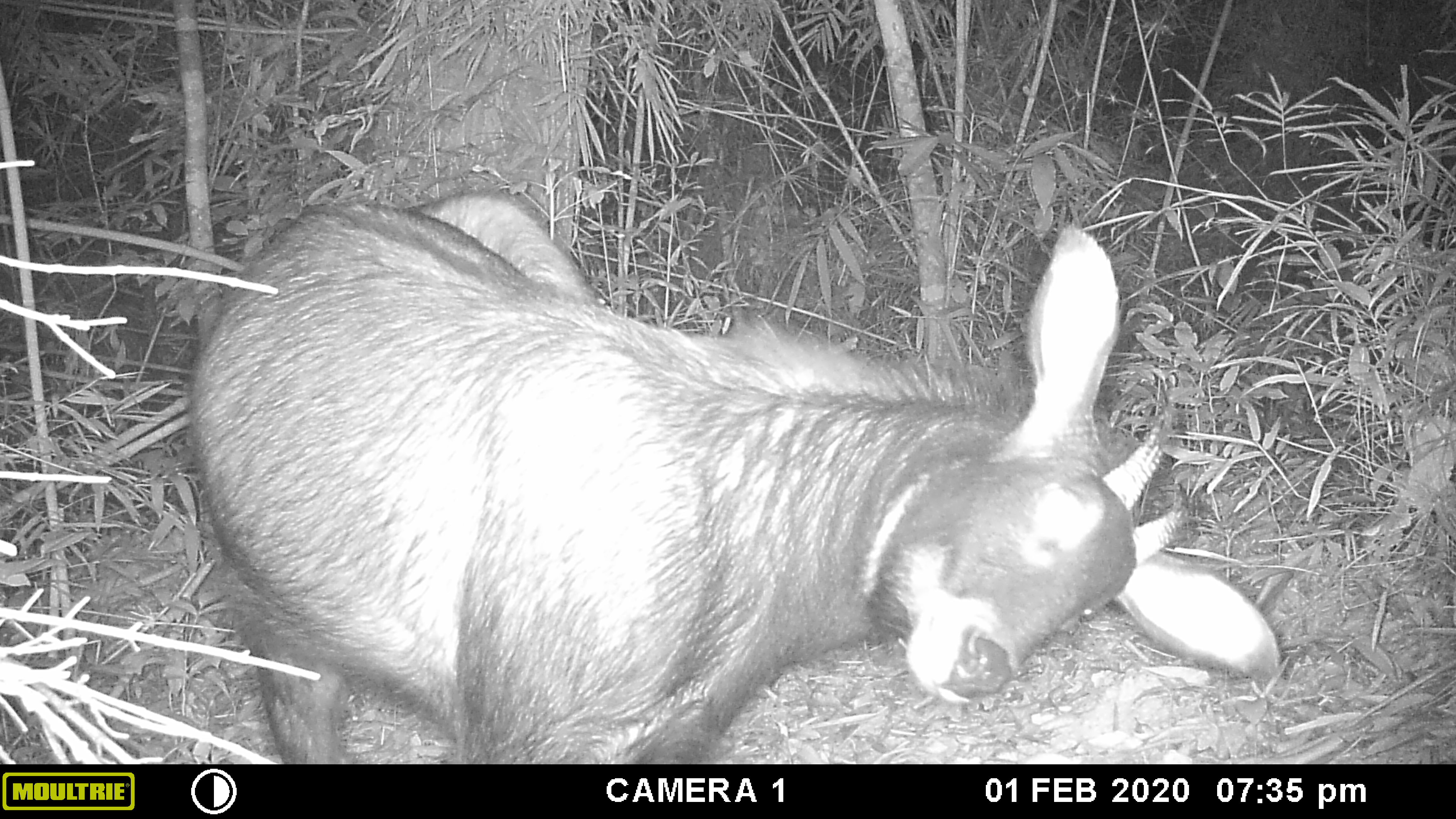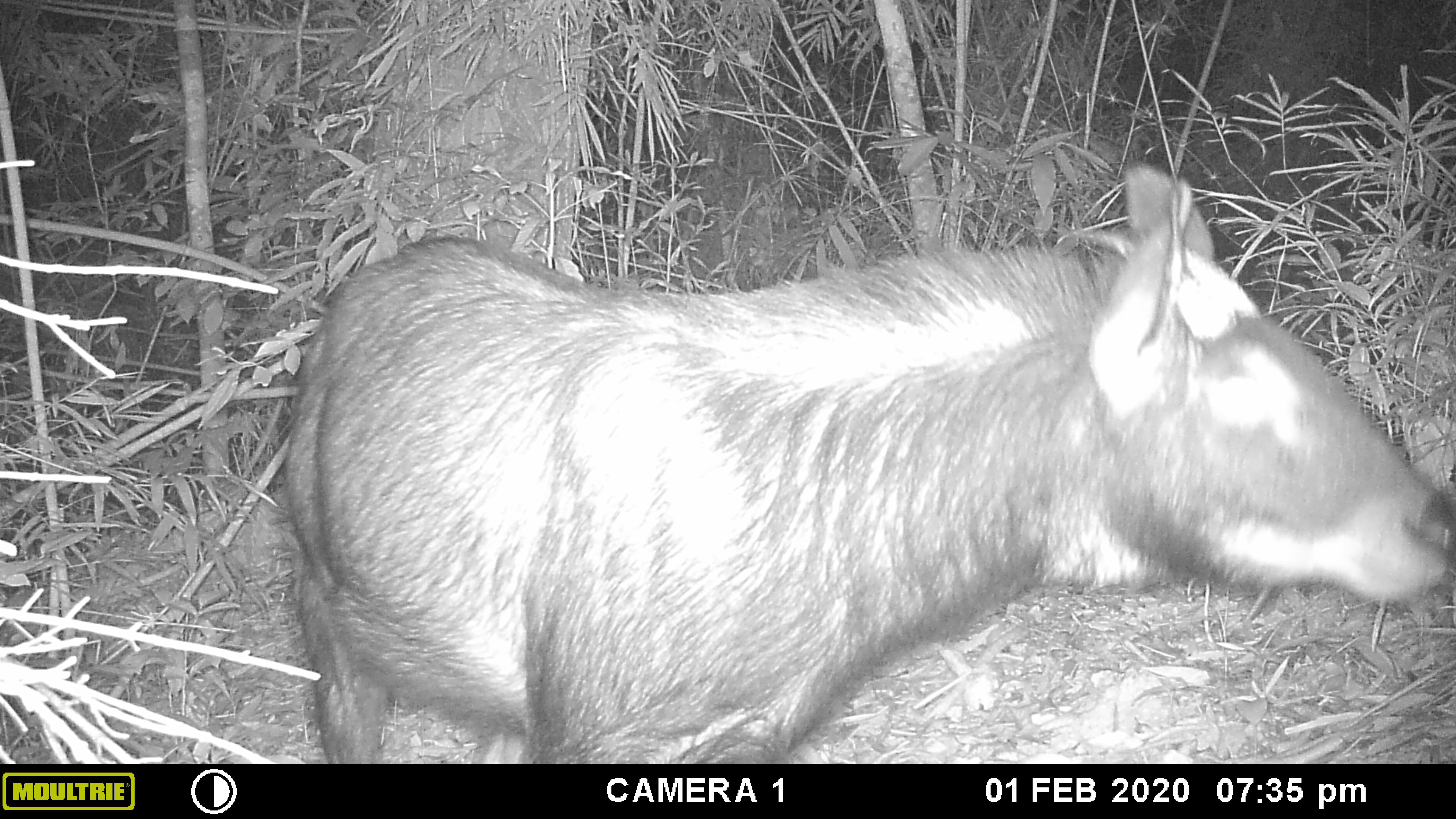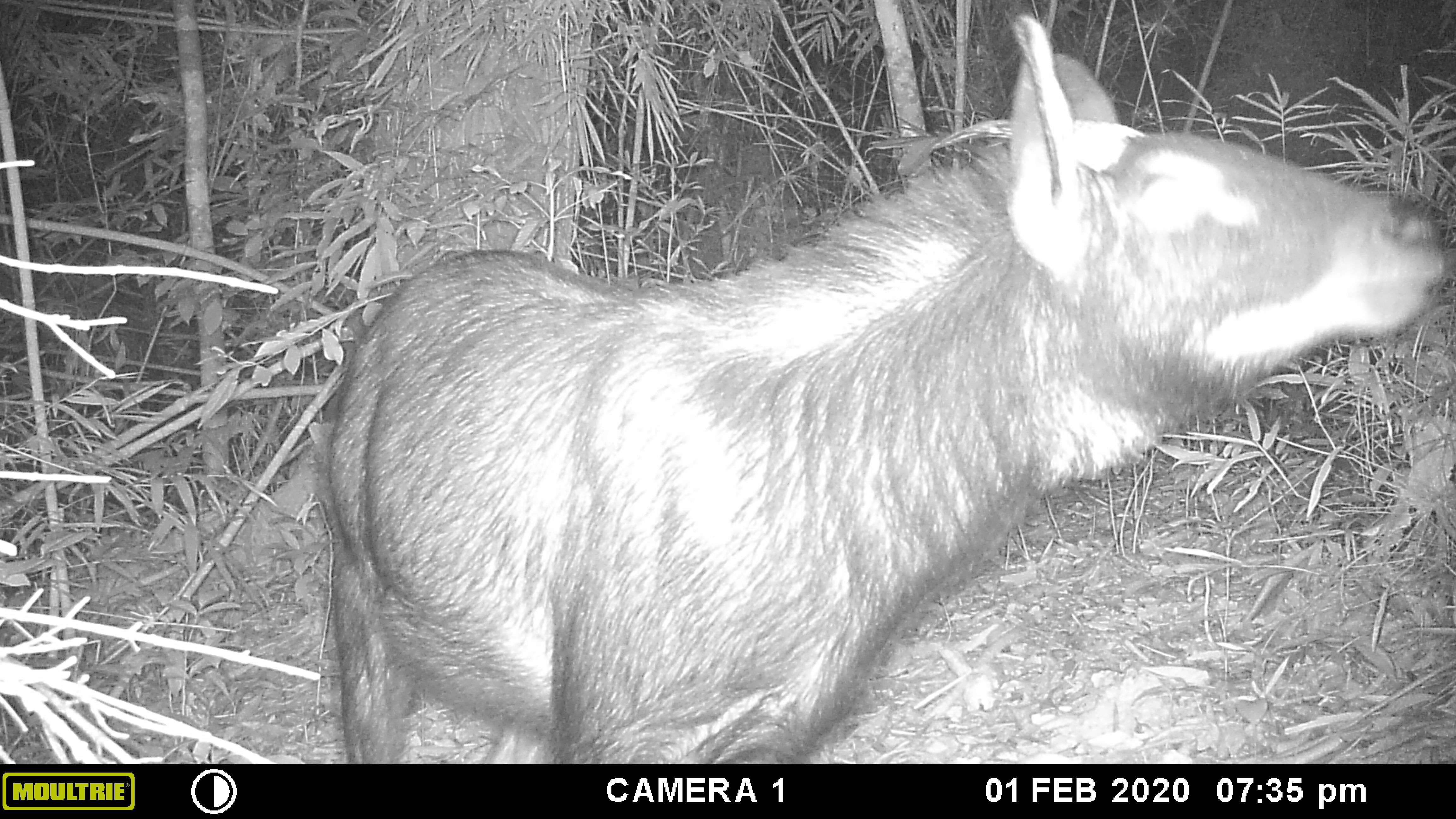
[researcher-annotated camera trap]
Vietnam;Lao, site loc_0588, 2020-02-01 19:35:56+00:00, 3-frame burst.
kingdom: Animalia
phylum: Chordata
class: Mammalia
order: Artiodactyla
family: Bovidae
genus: Capricornis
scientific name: Capricornis sumatraensis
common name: chinese serow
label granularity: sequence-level